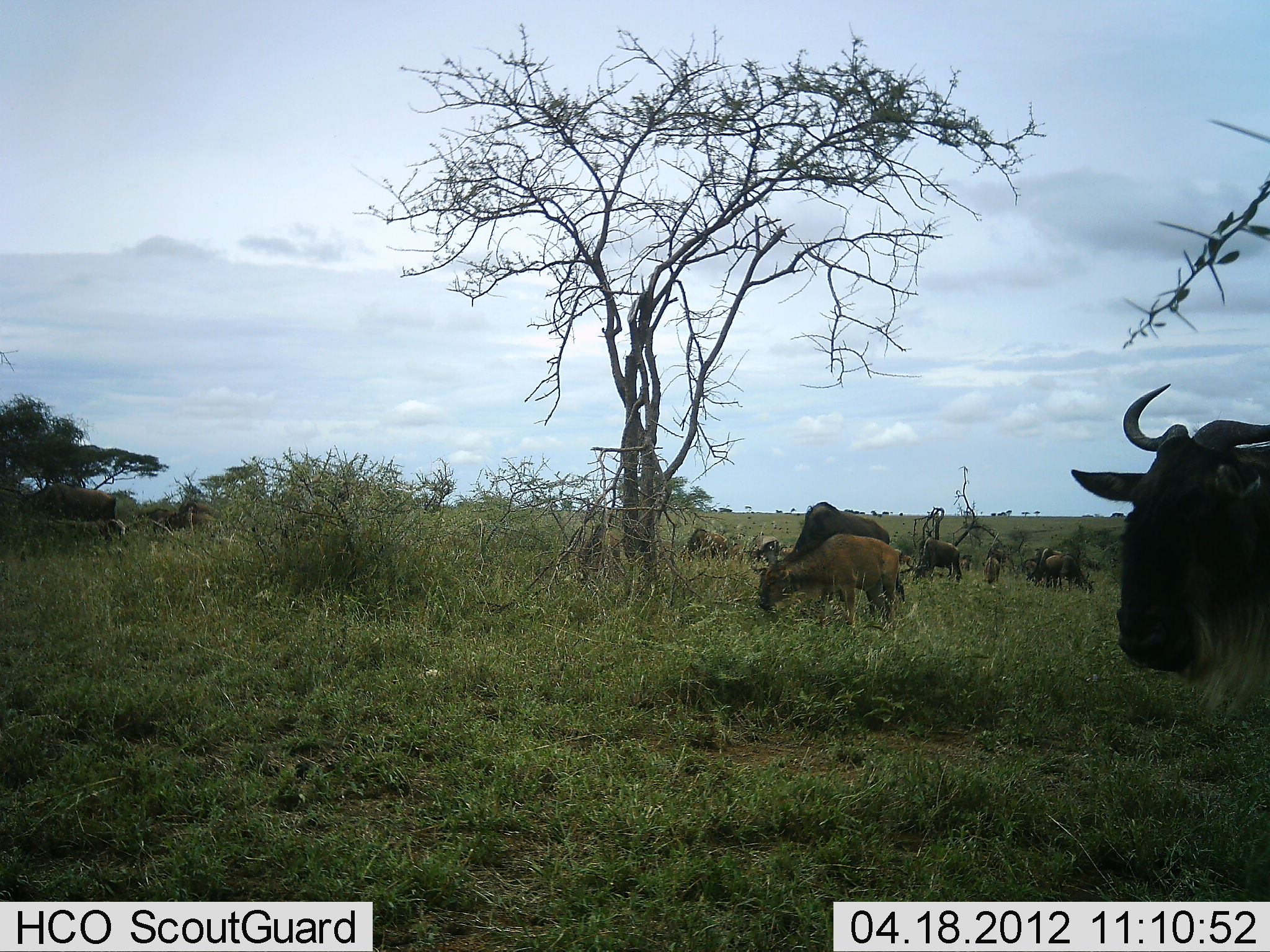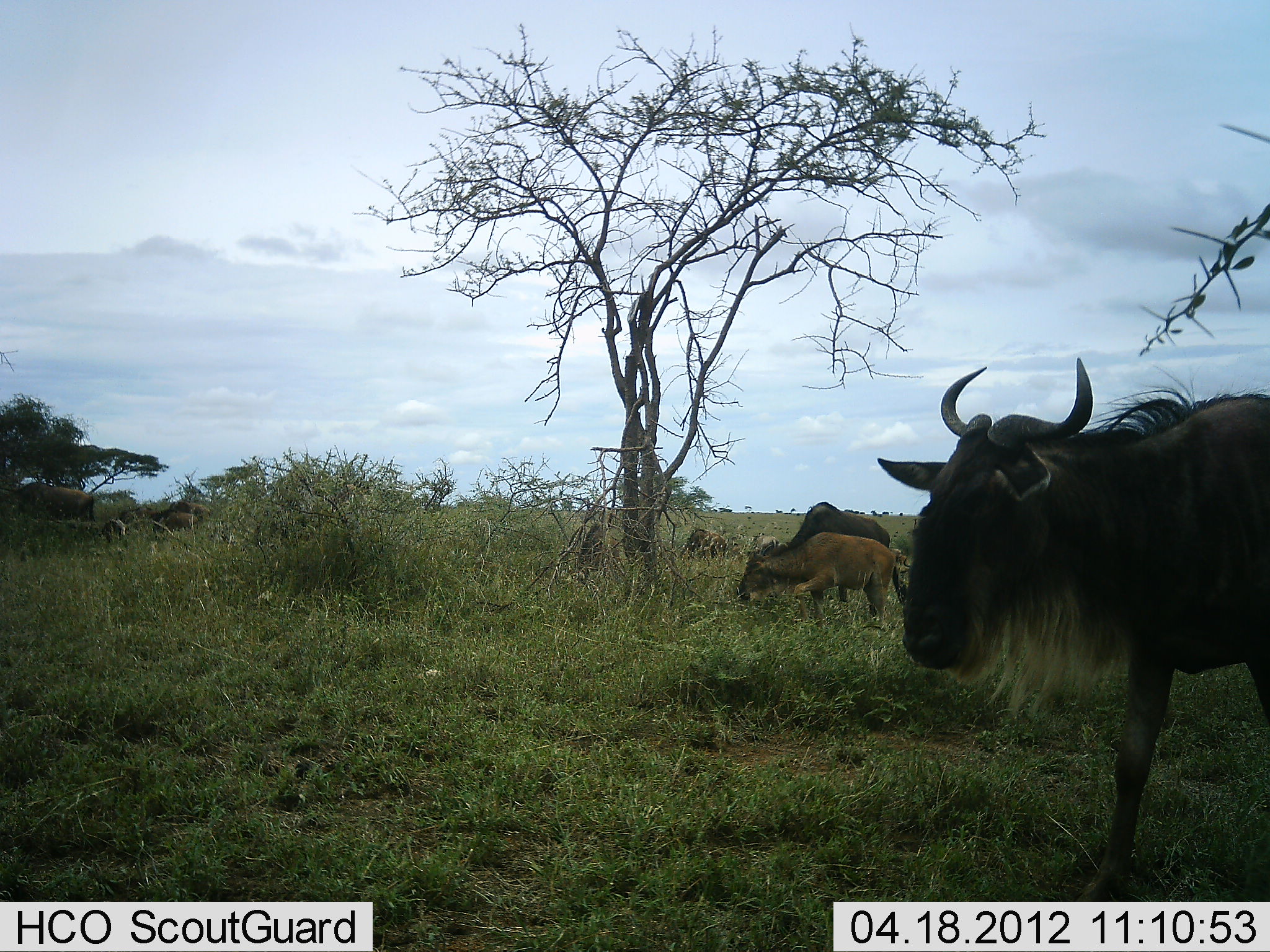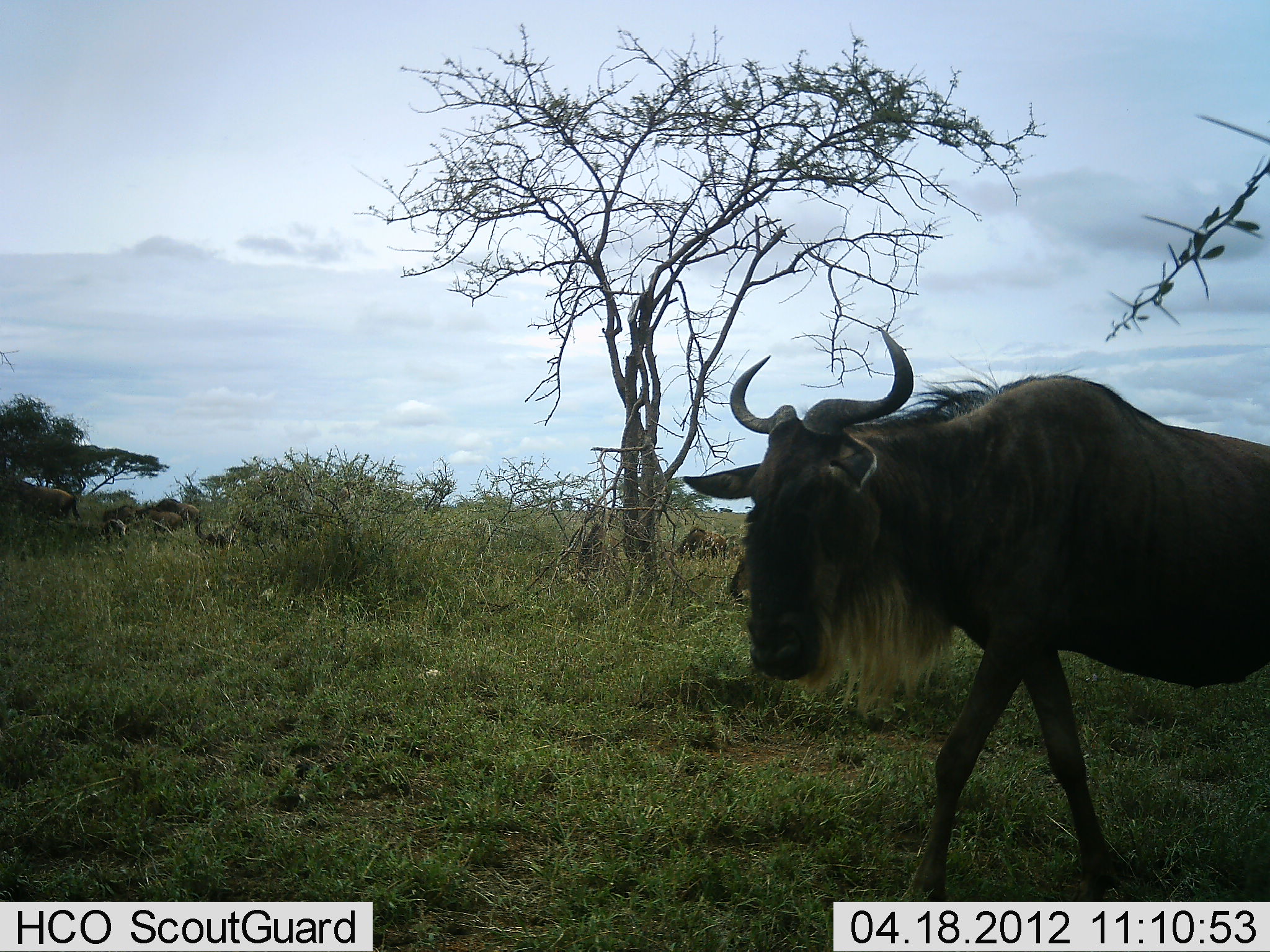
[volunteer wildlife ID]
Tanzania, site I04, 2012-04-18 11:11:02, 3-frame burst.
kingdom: Animalia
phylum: Chordata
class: Mammalia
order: Artiodactyla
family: Bovidae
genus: Connochaetes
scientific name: Connochaetes taurinus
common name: blue wildebeest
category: wildebeest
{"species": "wildebeest (blue wildebeest) (Connochaetes taurinus)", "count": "11-50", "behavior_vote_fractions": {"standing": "39%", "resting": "4%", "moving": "93%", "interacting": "0%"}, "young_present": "93%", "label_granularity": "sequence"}